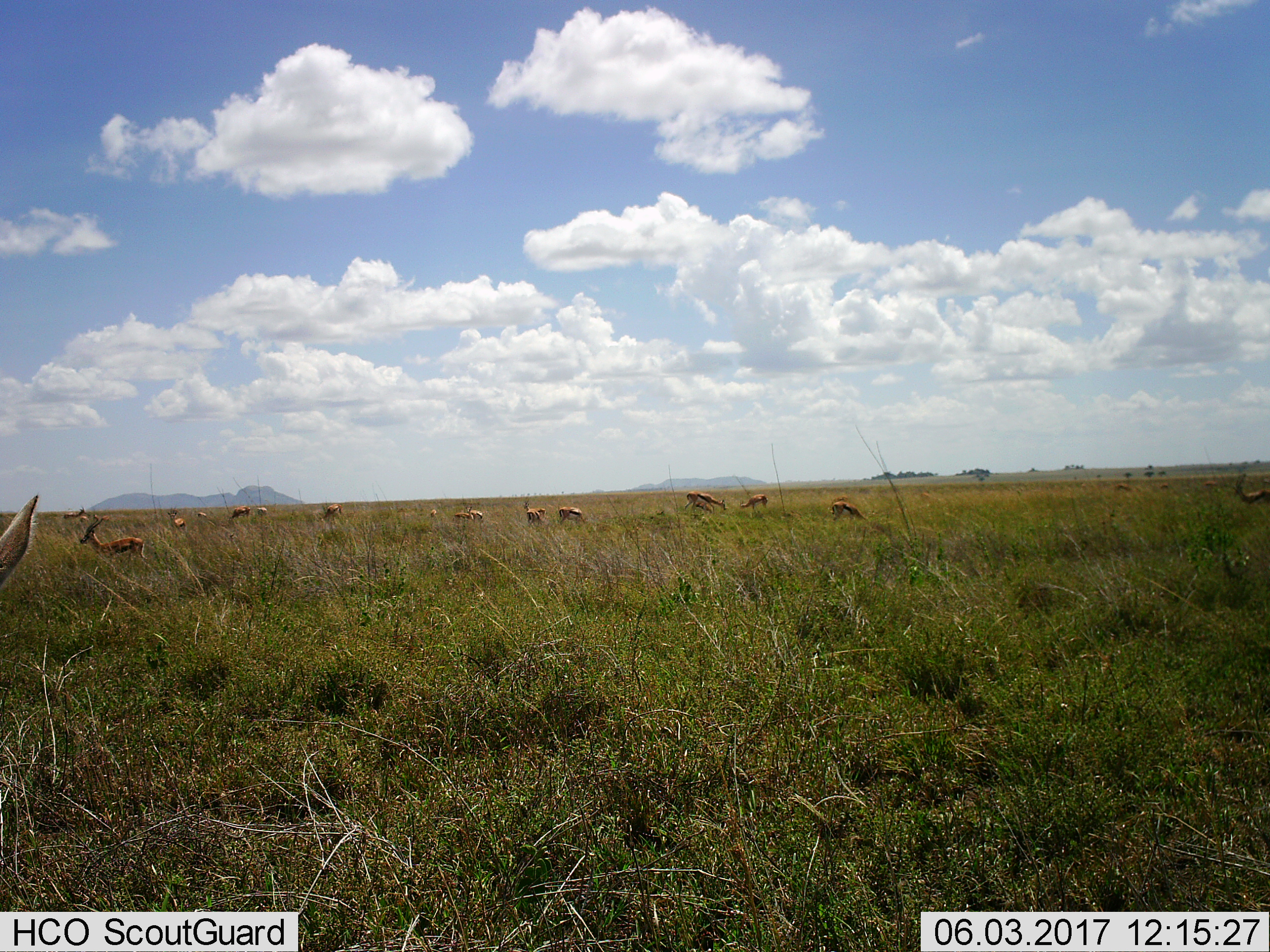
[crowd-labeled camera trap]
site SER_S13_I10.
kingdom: Animalia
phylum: Chordata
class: Mammalia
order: Artiodactyla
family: Bovidae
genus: Eudorcas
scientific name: Eudorcas thomsonii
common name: thomson's gazelle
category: gazellethomsons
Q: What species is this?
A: Gazellethomsons (thomson's gazelle) (Eudorcas thomsonii).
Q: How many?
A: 11-50.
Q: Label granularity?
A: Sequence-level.